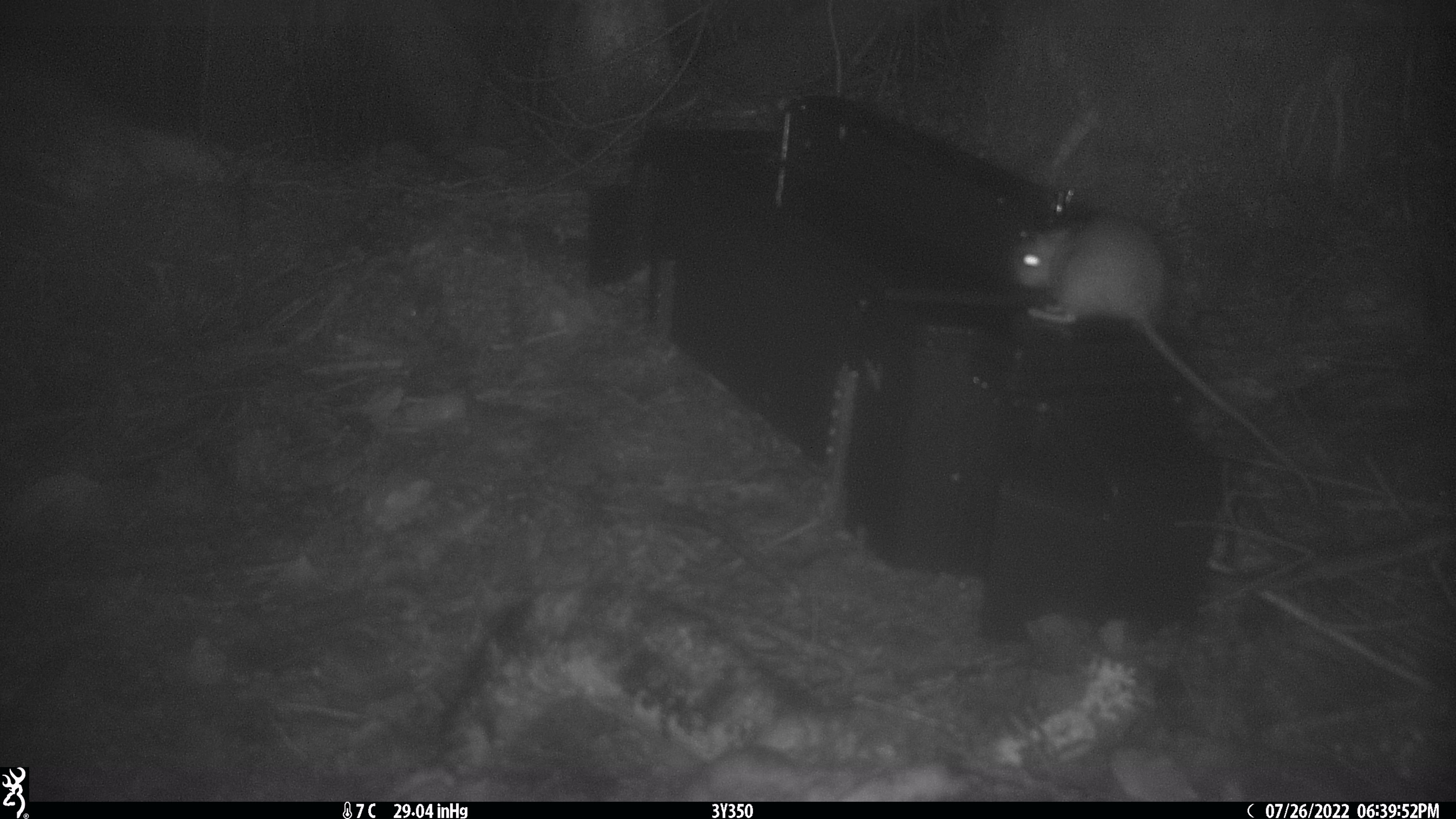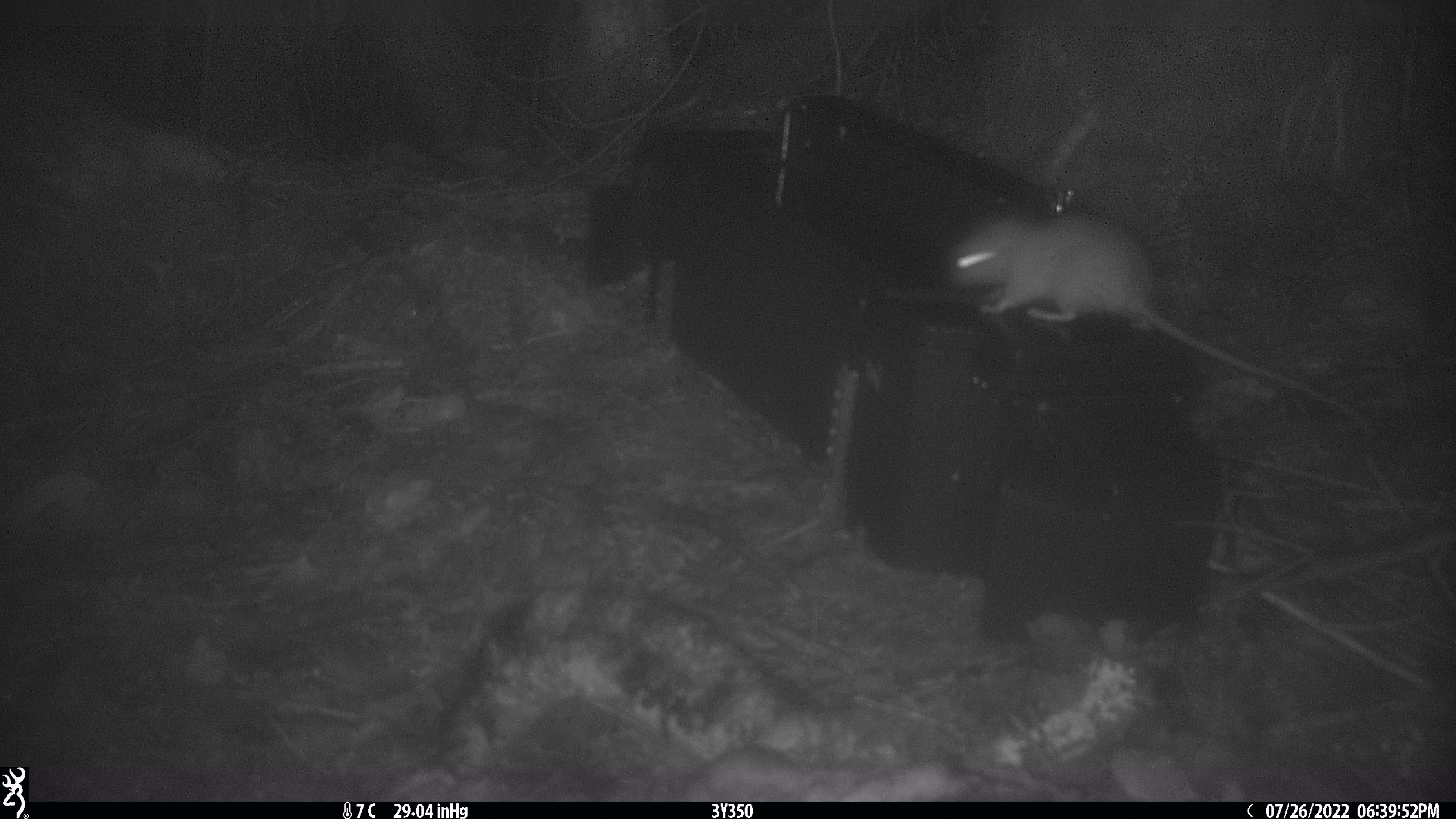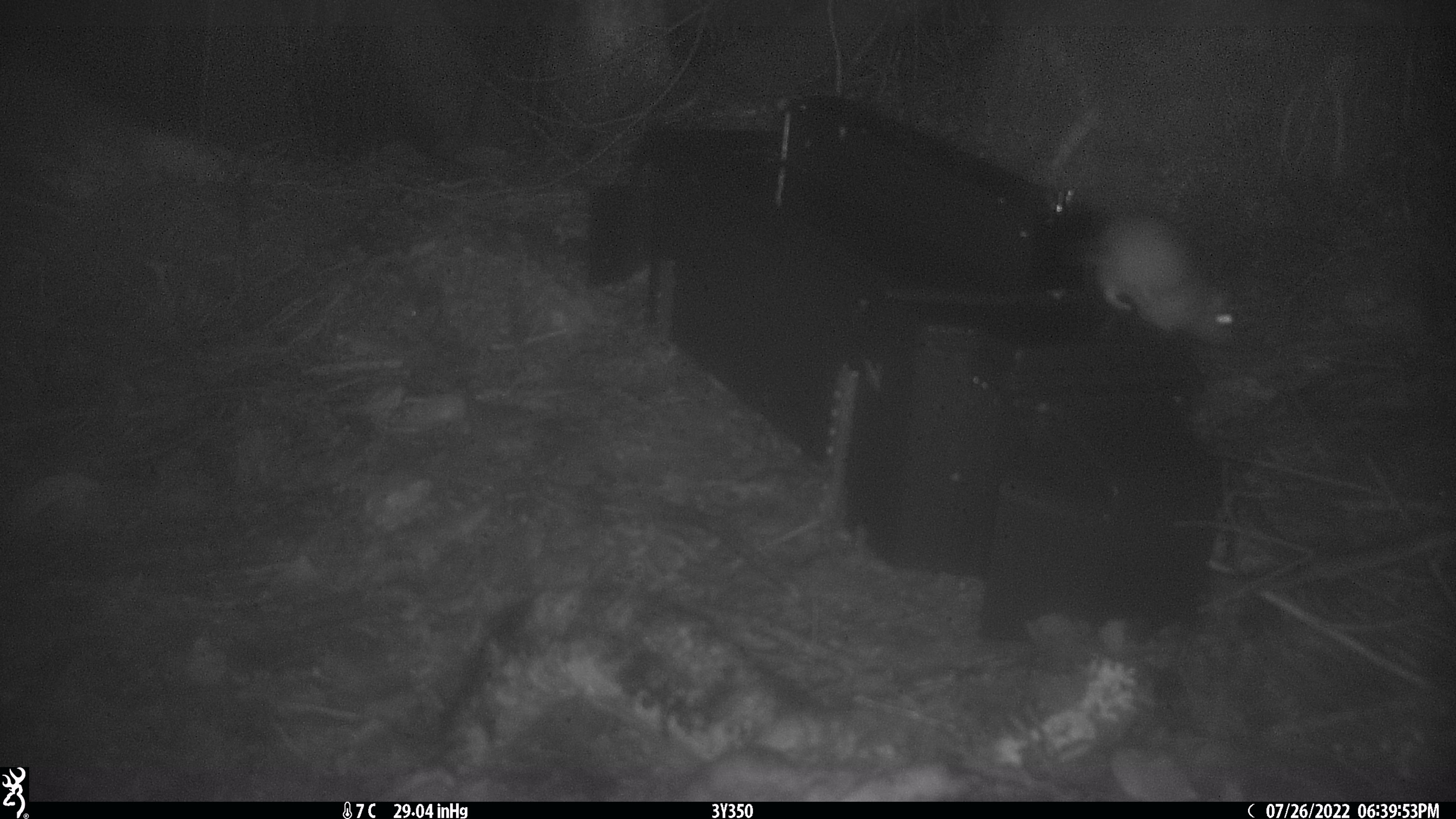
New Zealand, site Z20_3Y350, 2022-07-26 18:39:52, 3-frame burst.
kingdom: Animalia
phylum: Chordata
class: Mammalia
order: Rodentia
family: Muridae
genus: Rattus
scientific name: Rattus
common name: rat